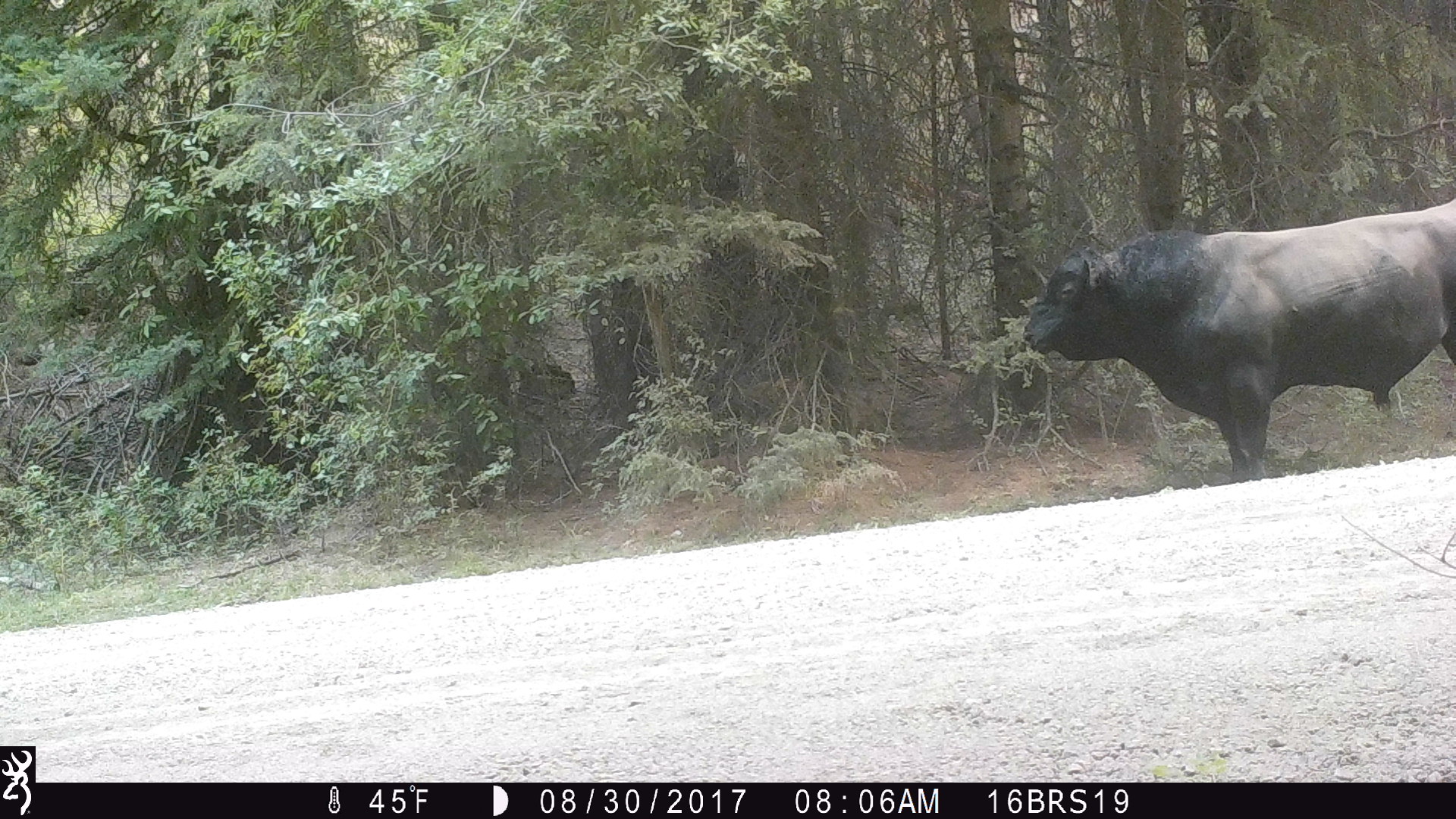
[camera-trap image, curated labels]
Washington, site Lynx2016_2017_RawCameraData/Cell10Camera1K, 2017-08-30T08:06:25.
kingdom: Animalia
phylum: Chordata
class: Mammalia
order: Artiodactyla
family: Bovidae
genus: Bos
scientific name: Bos taurus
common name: domestic cattle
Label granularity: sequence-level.